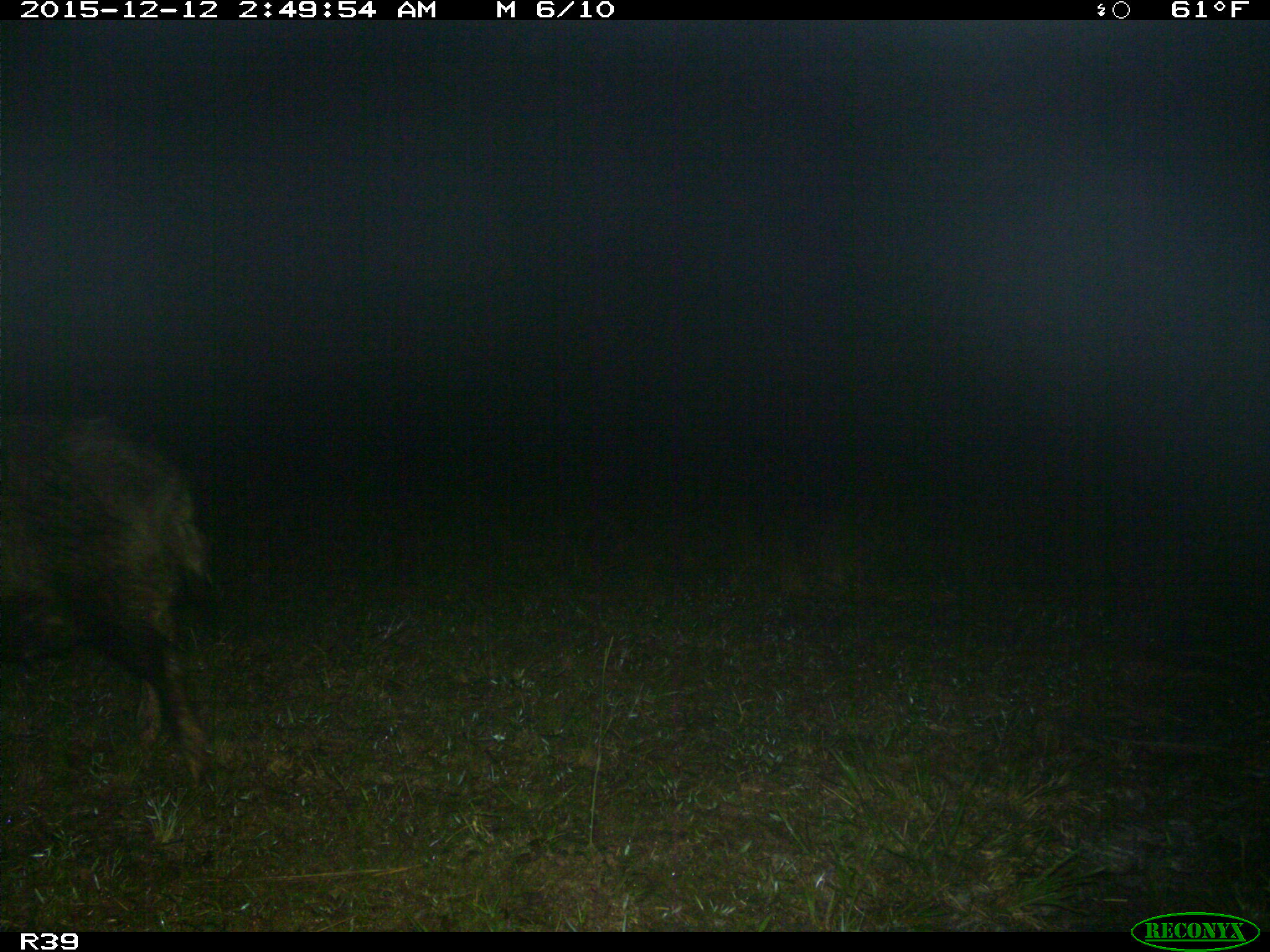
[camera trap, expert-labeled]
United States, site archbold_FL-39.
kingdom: Animalia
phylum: Chordata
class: Mammalia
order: Artiodactyla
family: Suidae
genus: Sus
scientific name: Sus scrofa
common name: wild boar